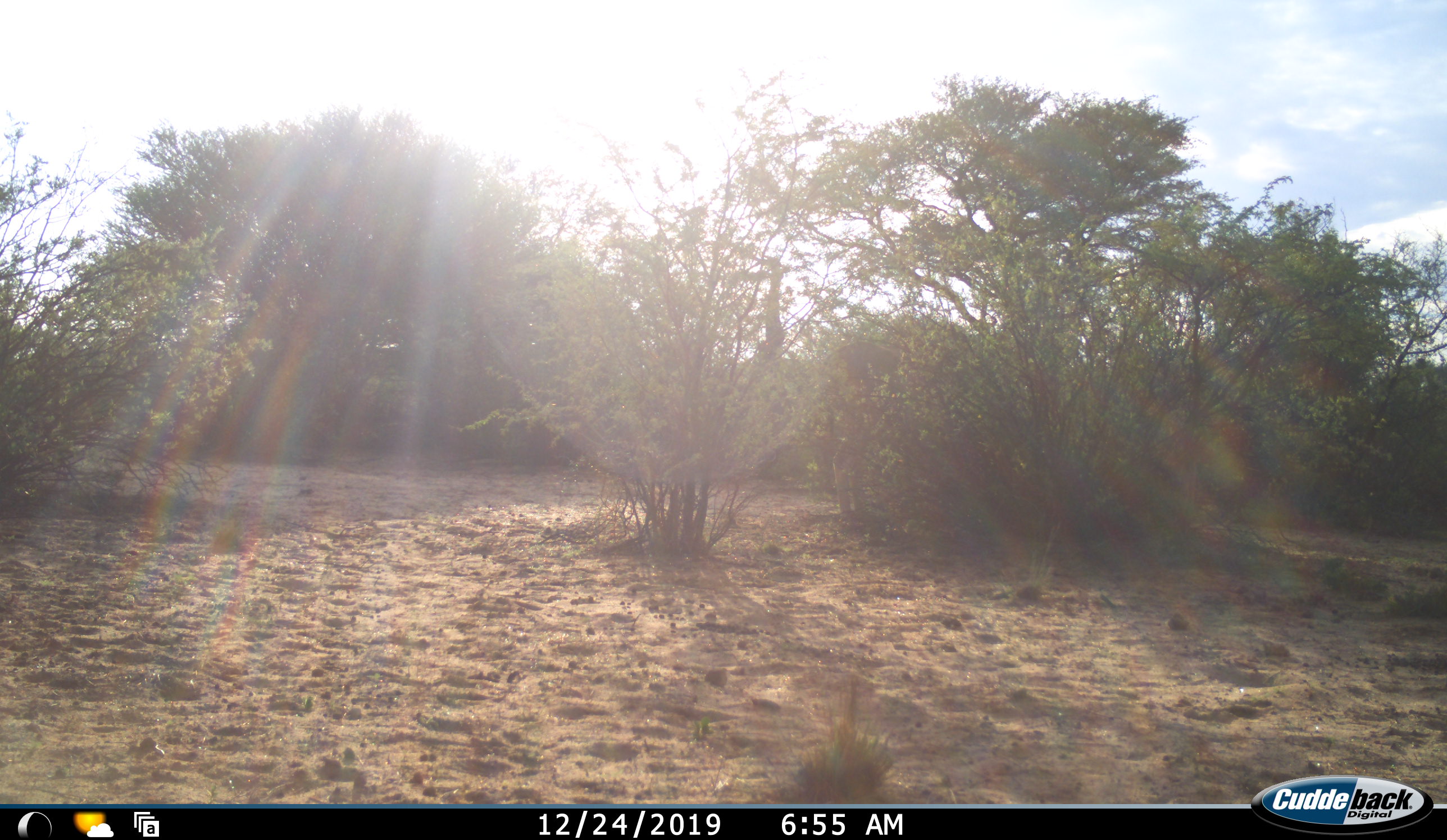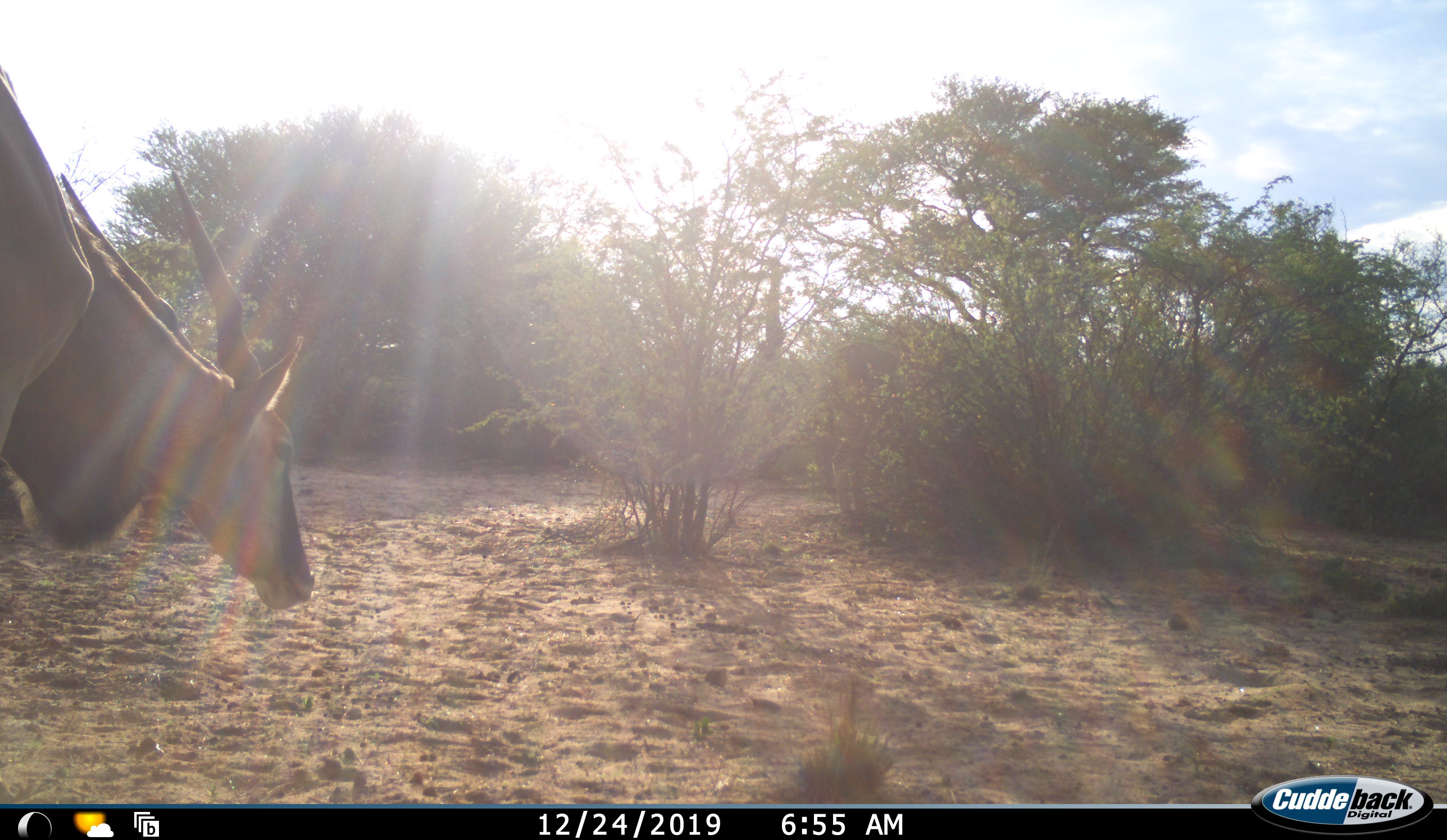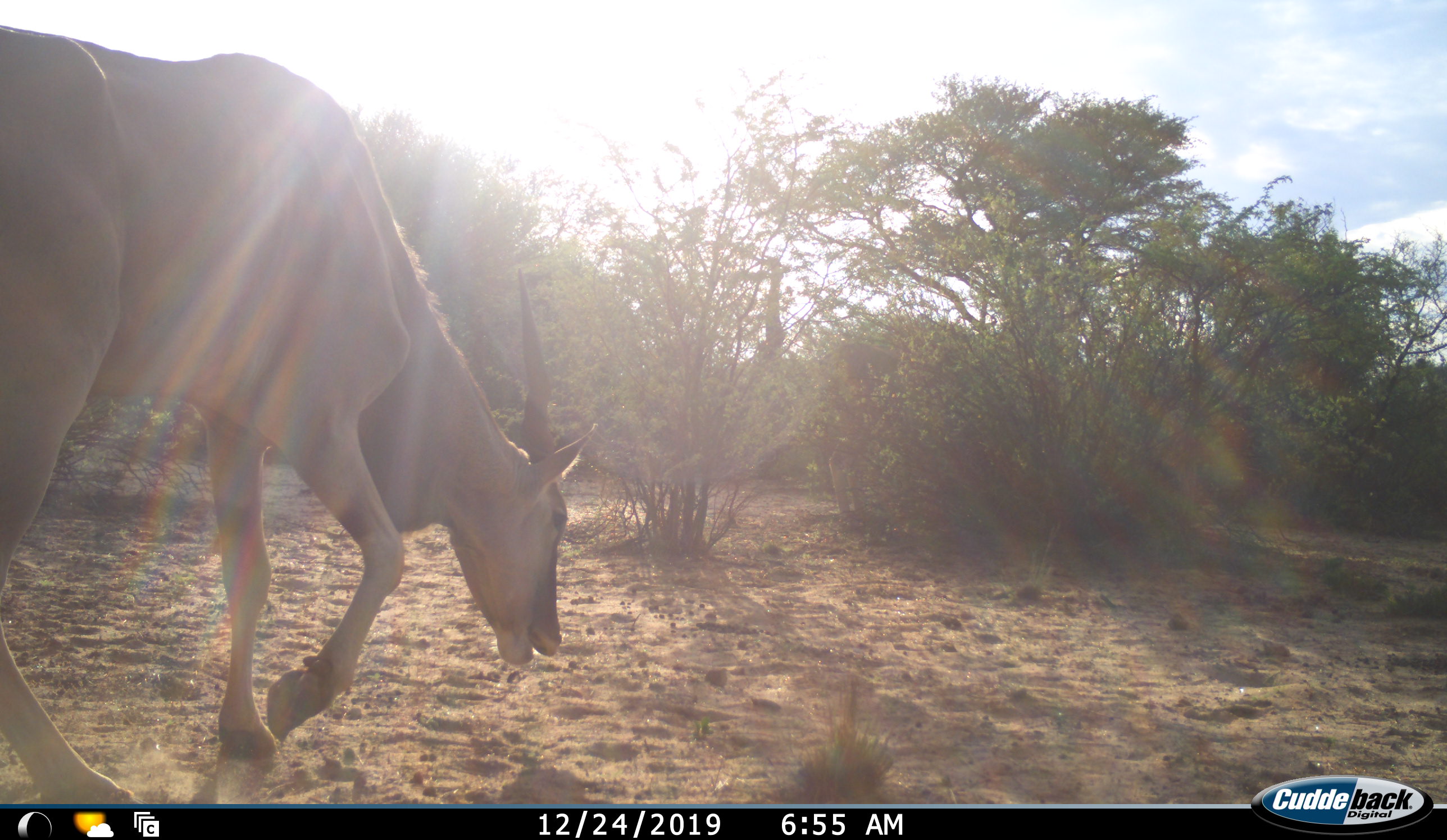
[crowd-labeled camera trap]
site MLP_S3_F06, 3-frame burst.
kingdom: Animalia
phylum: Chordata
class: Mammalia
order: Artiodactyla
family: Bovidae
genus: Tragelaphus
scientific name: Tragelaphus oryx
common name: eland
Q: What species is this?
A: Eland (Tragelaphus oryx).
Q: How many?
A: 1.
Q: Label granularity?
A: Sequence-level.